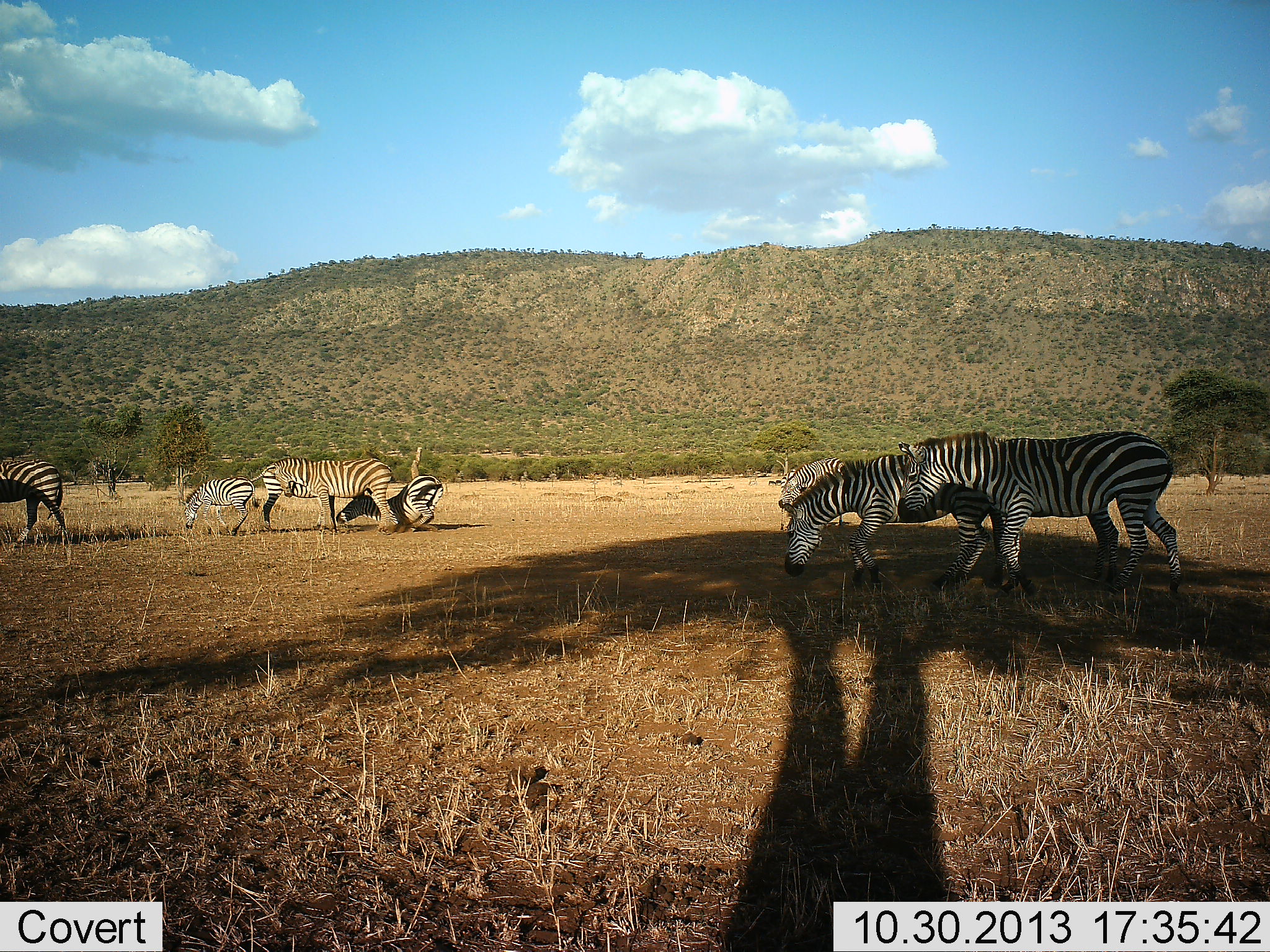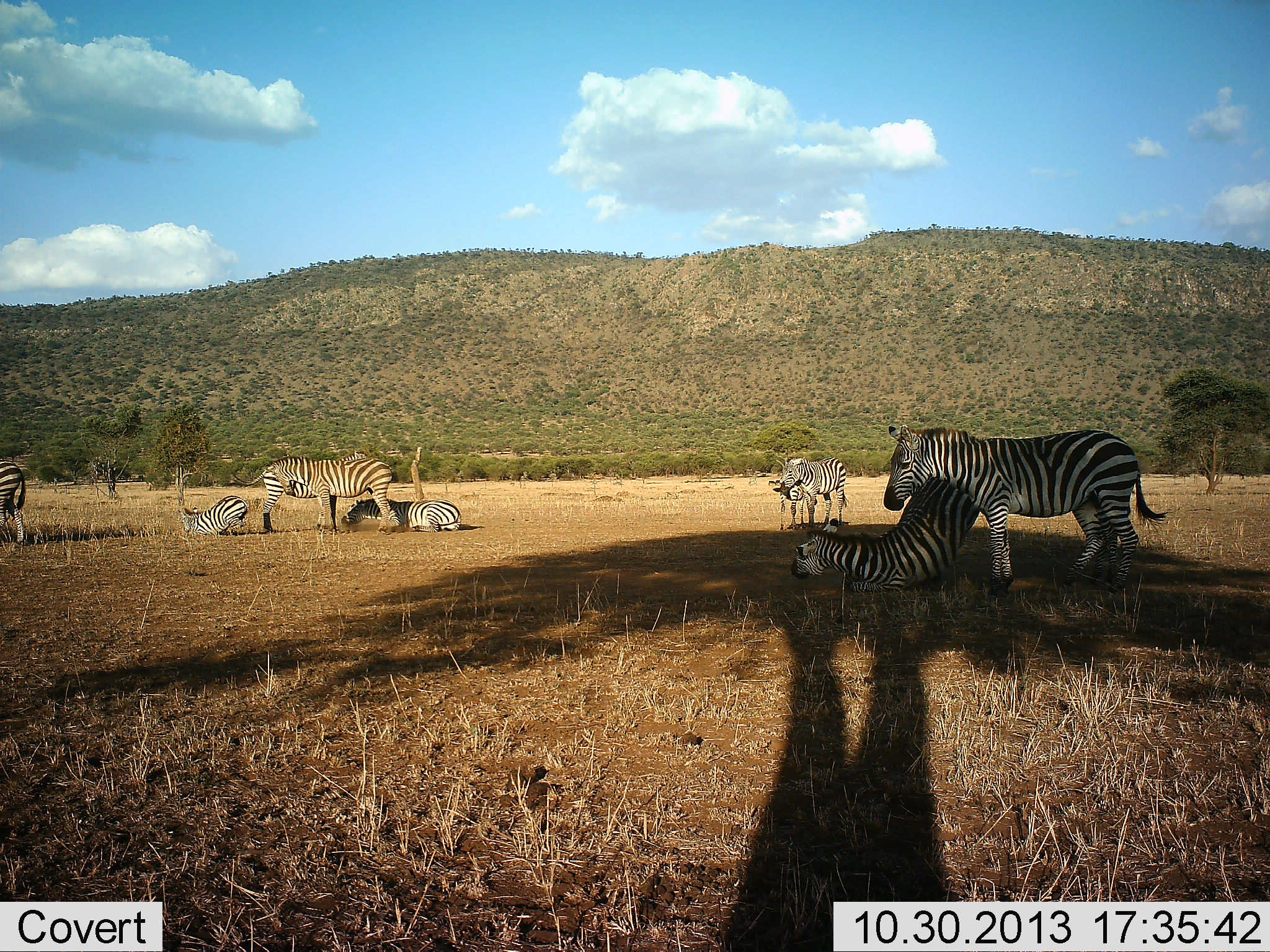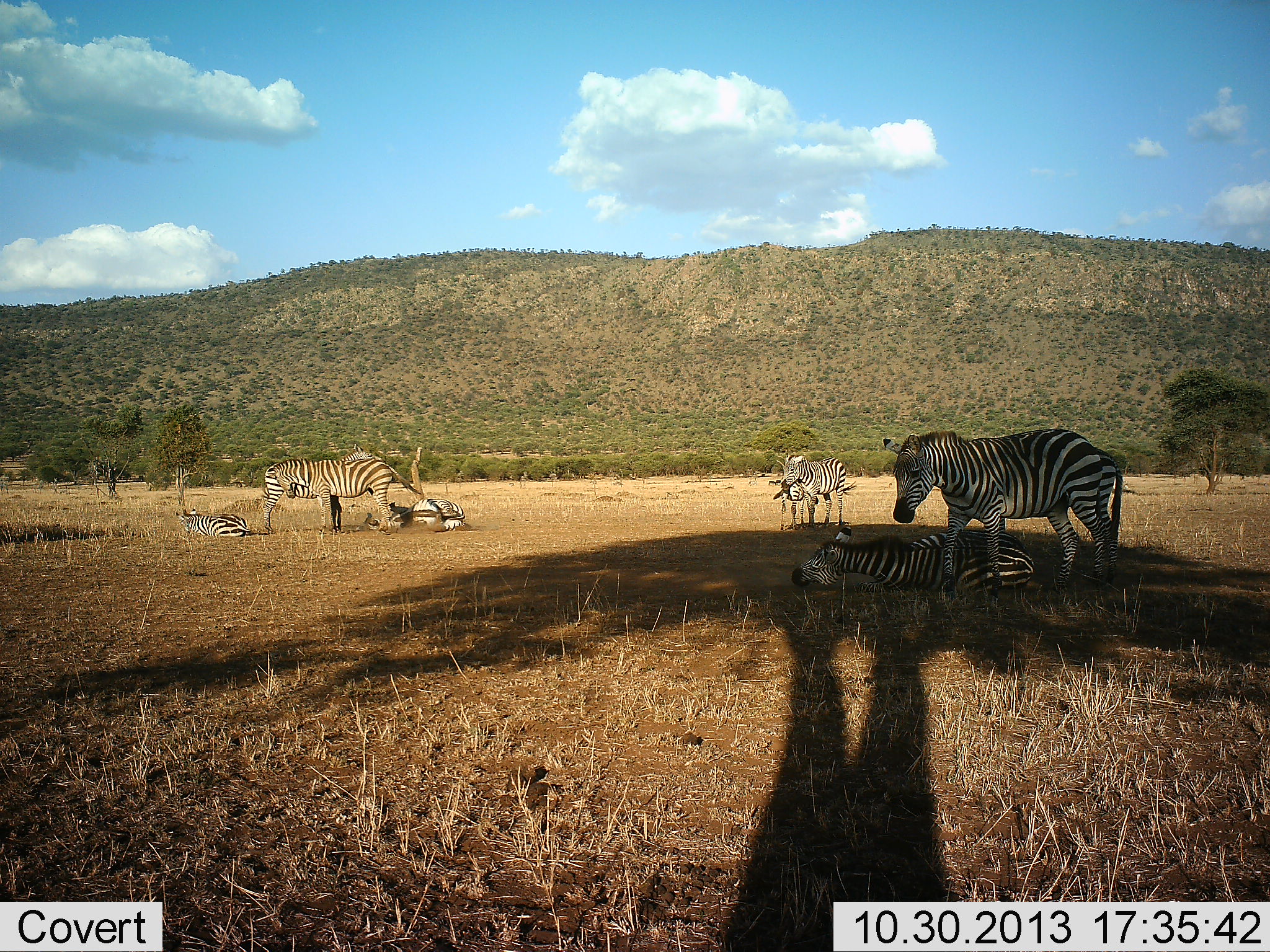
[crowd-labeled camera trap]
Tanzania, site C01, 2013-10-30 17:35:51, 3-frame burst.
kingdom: Animalia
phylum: Chordata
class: Mammalia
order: Perissodactyla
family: Equidae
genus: Equus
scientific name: Equus quagga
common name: plains zebra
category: zebra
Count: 8.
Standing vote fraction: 90%.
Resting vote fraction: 80%.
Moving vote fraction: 30%.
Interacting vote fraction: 40%.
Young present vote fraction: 30%.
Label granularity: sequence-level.